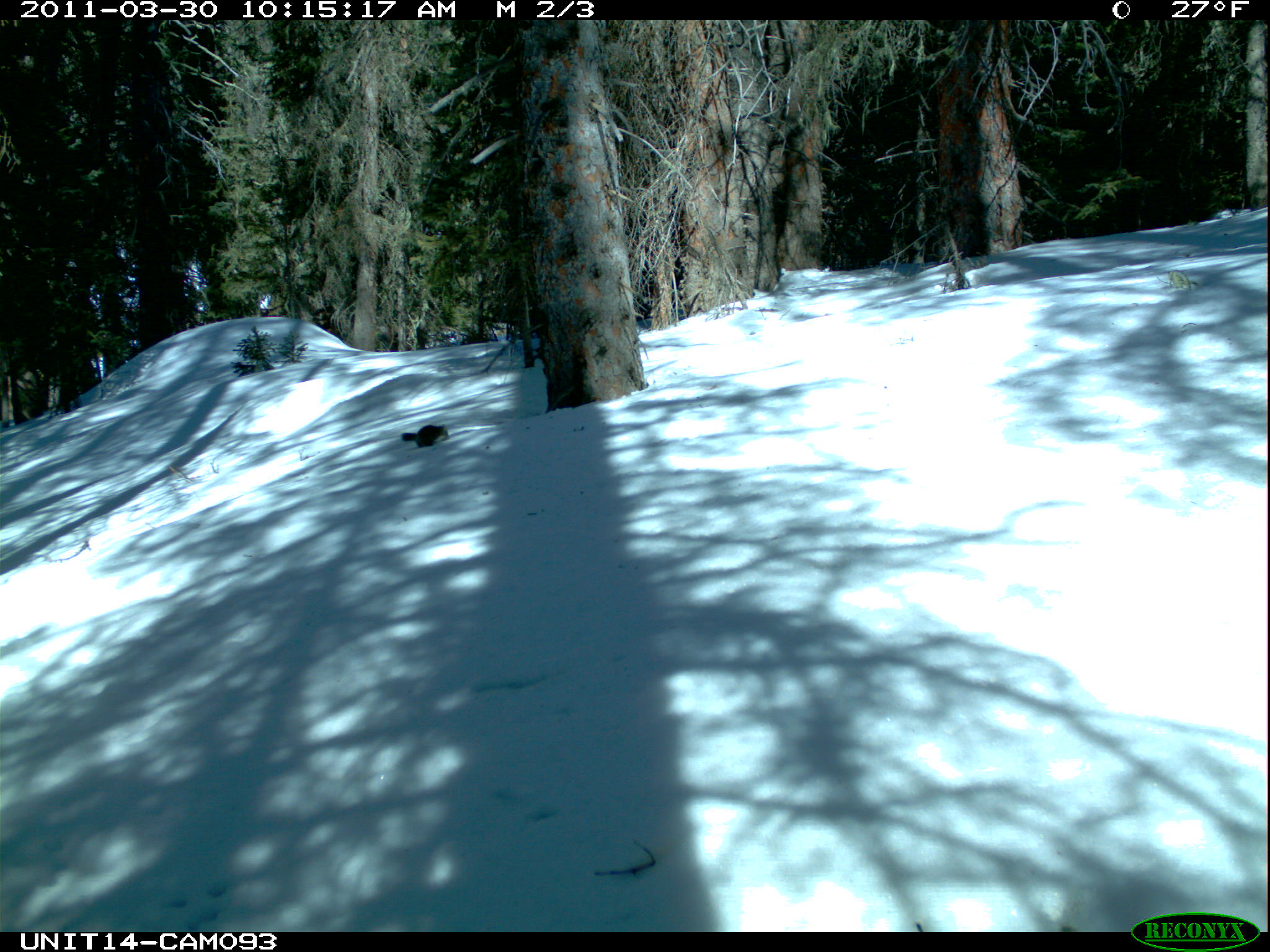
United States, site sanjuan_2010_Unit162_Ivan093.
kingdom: Animalia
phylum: Chordata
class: Mammalia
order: Rodentia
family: Sciuridae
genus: Tamiasciurus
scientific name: Tamiasciurus hudsonicus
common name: american red squirrel